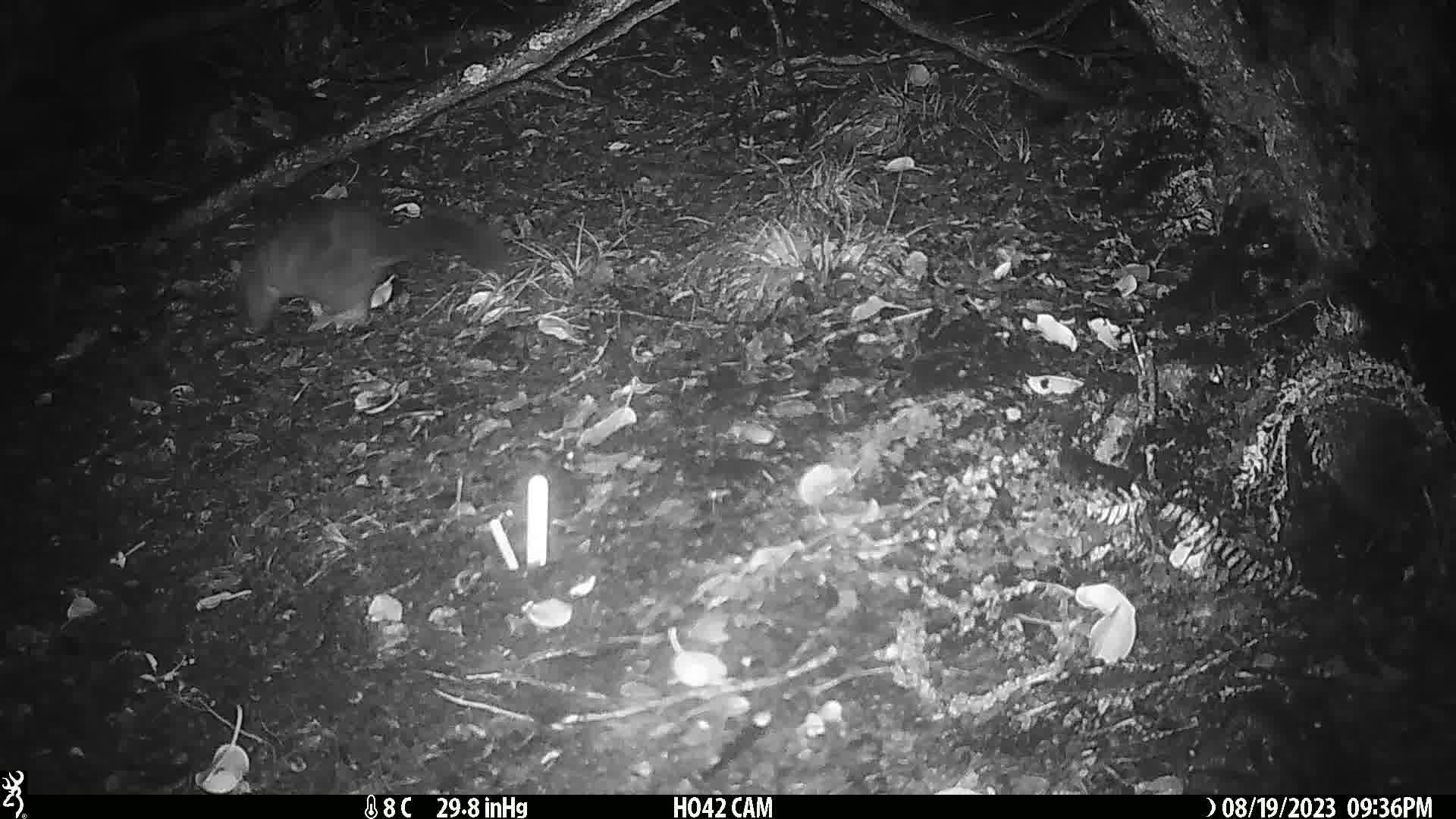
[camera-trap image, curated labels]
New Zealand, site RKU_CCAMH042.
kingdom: Animalia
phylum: Chordata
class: Mammalia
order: Diprotodontia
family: Phalangeridae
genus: Trichosurus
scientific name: Trichosurus vulpecula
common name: common brushtail possum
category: possum